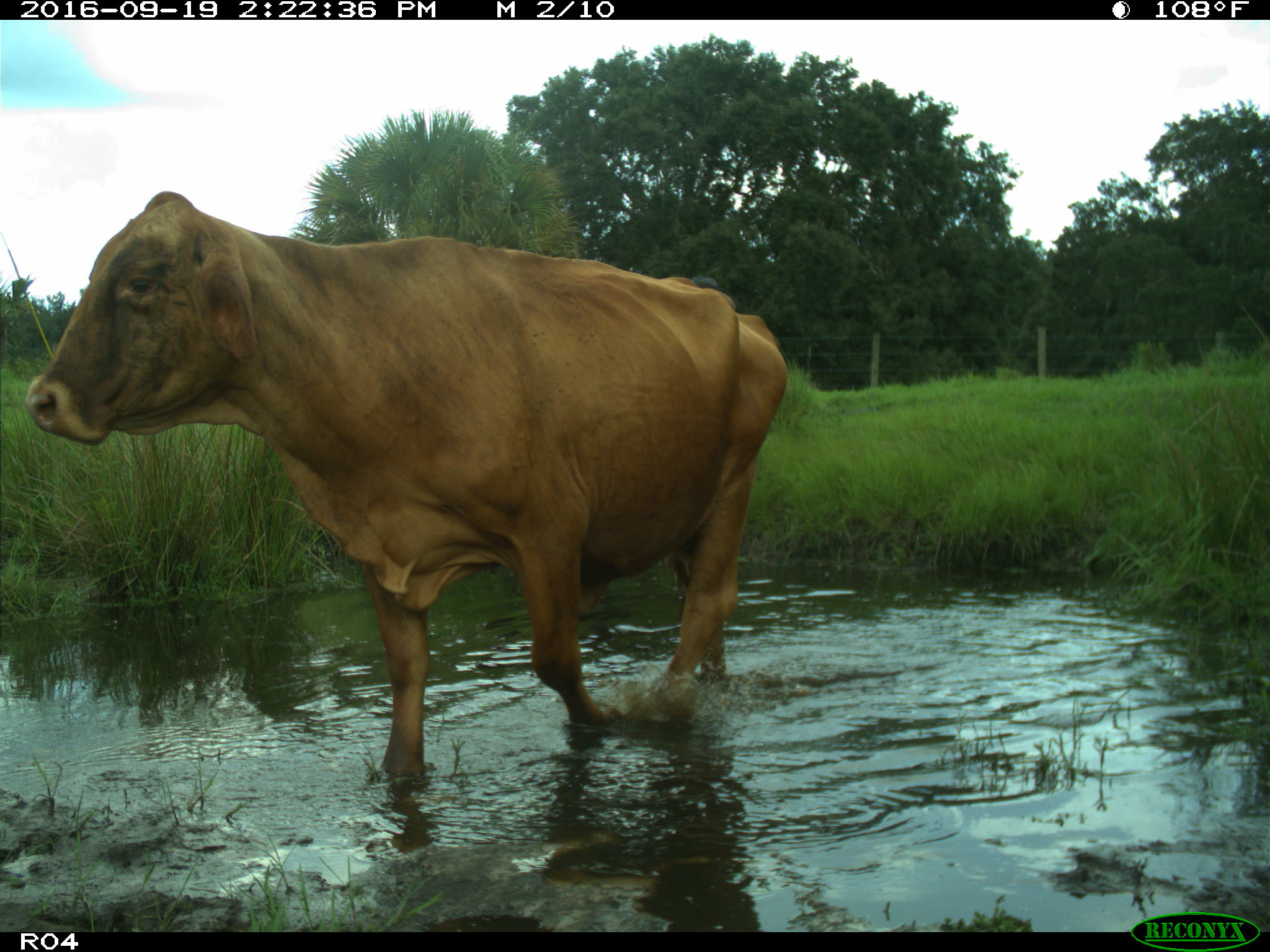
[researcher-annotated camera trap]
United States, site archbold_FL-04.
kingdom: Animalia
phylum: Chordata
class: Mammalia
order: Artiodactyla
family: Bovidae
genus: Bos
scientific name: Bos taurus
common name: domestic cow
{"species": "Bos taurus (domestic cow)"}